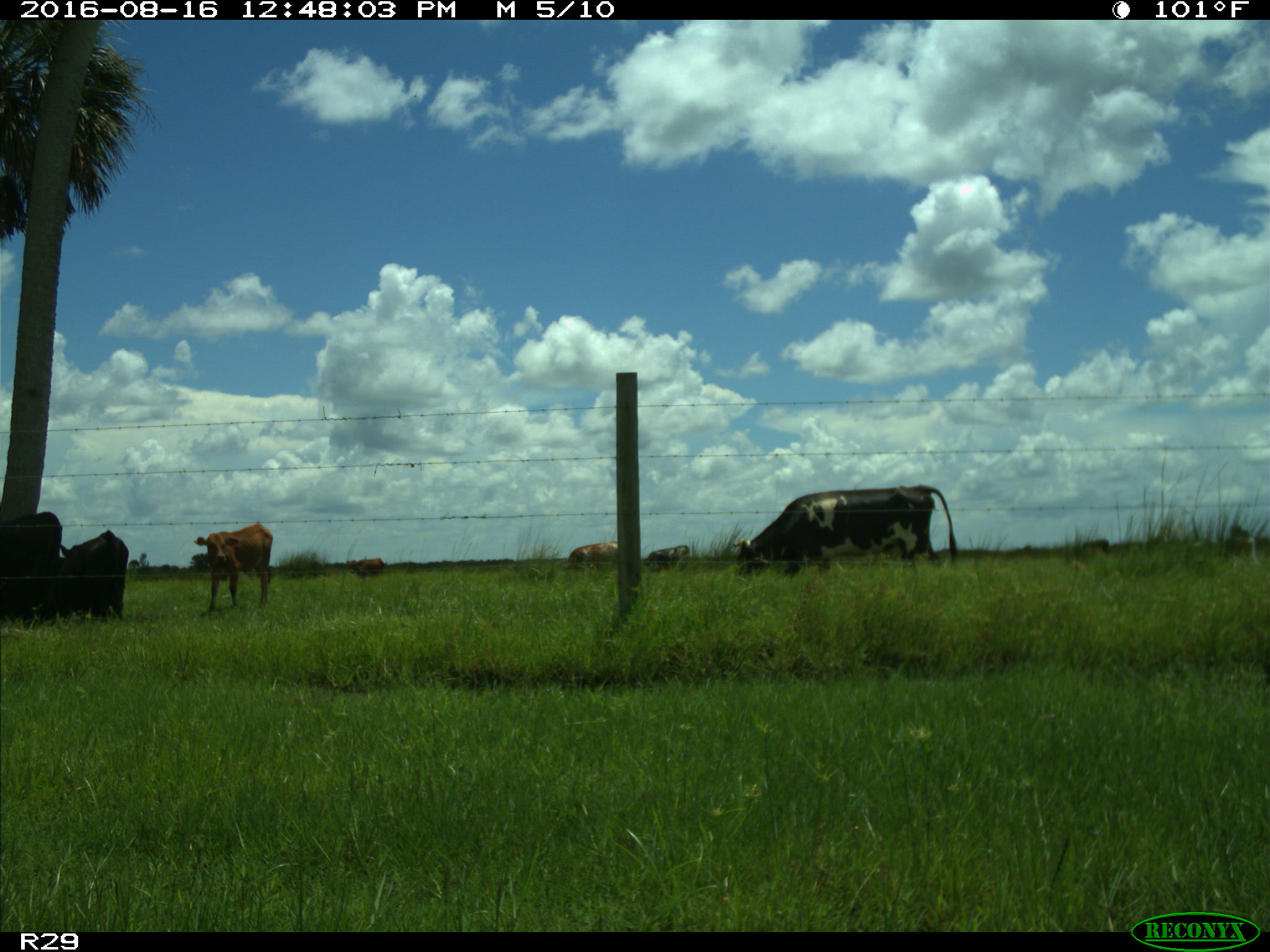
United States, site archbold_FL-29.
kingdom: Animalia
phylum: Chordata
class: Mammalia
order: Artiodactyla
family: Bovidae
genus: Bos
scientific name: Bos taurus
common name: domestic cow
Bos taurus (domestic cow).